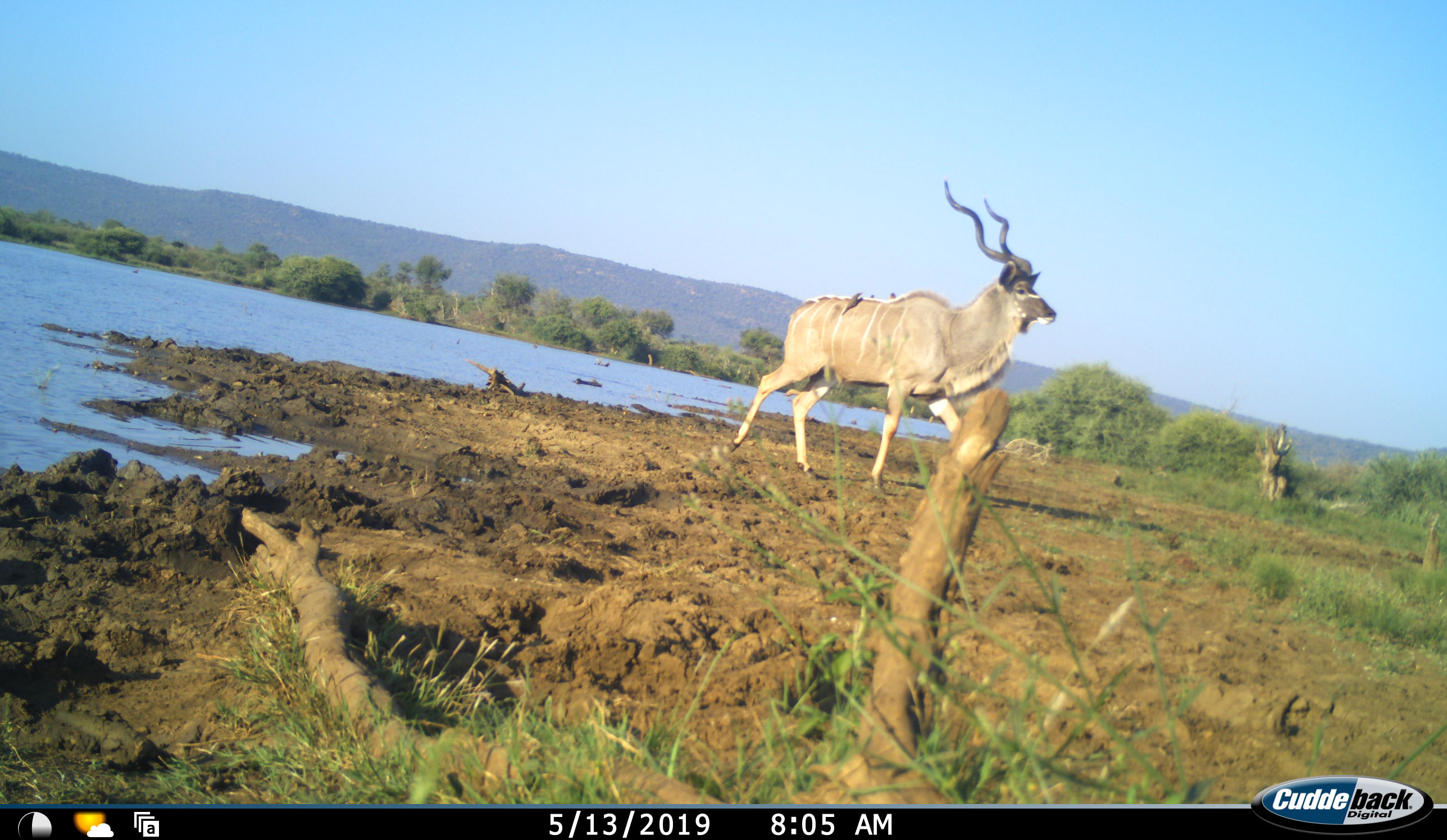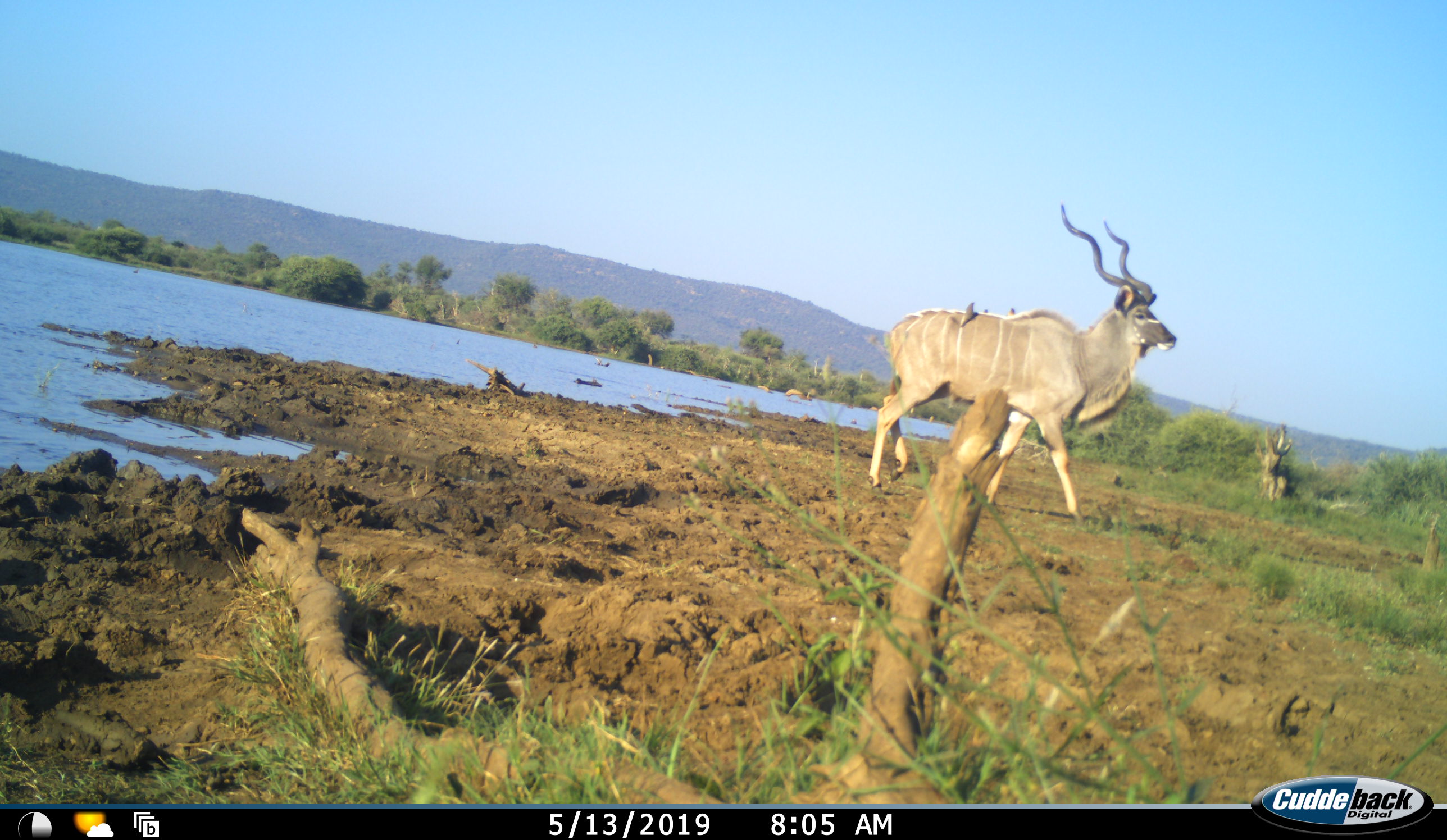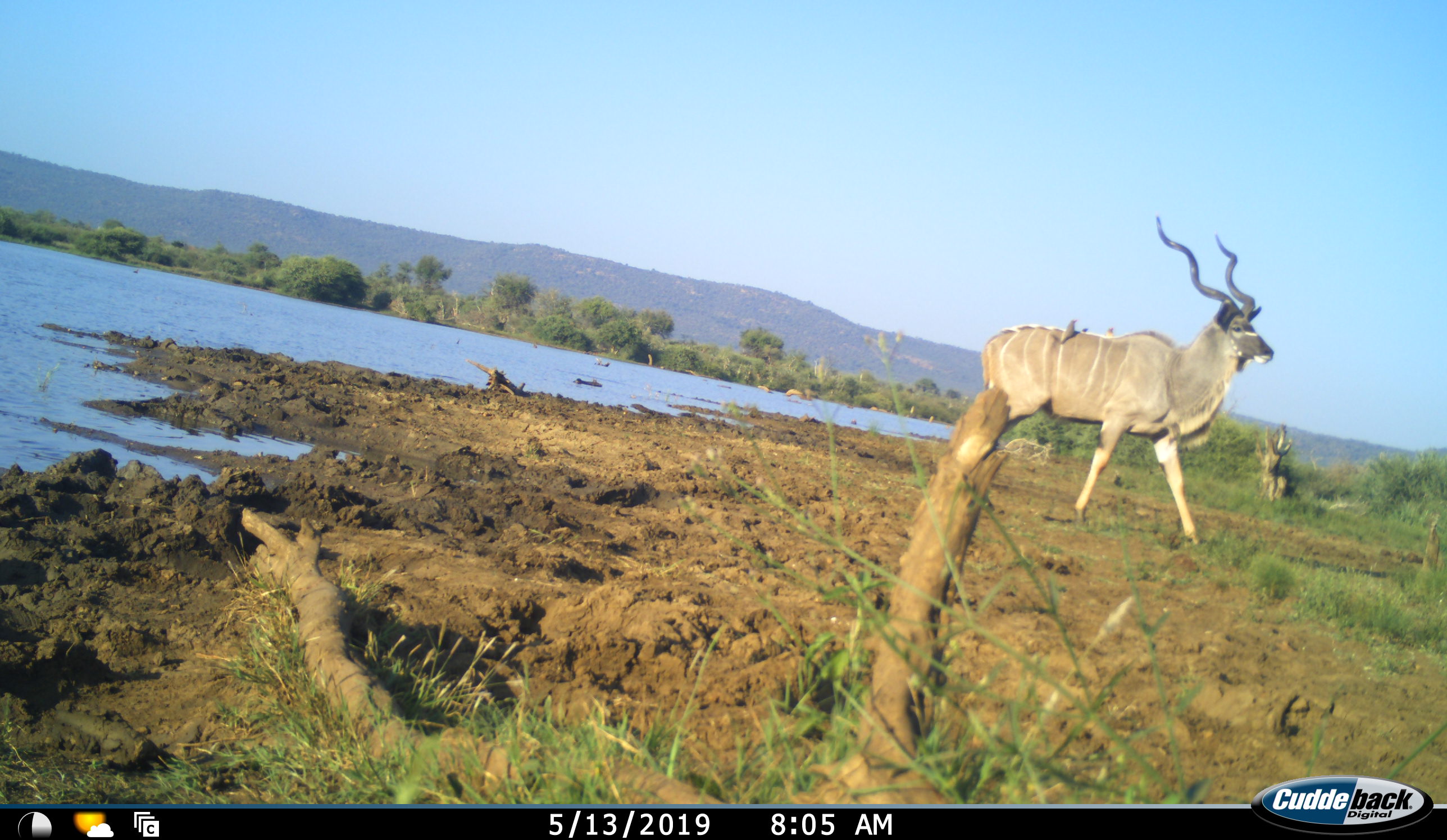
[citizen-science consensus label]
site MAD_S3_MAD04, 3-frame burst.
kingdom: Animalia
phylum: Chordata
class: Mammalia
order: Artiodactyla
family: Bovidae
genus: Tragelaphus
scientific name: Tragelaphus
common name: kudu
Kudu (Tragelaphus), count 1. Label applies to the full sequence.